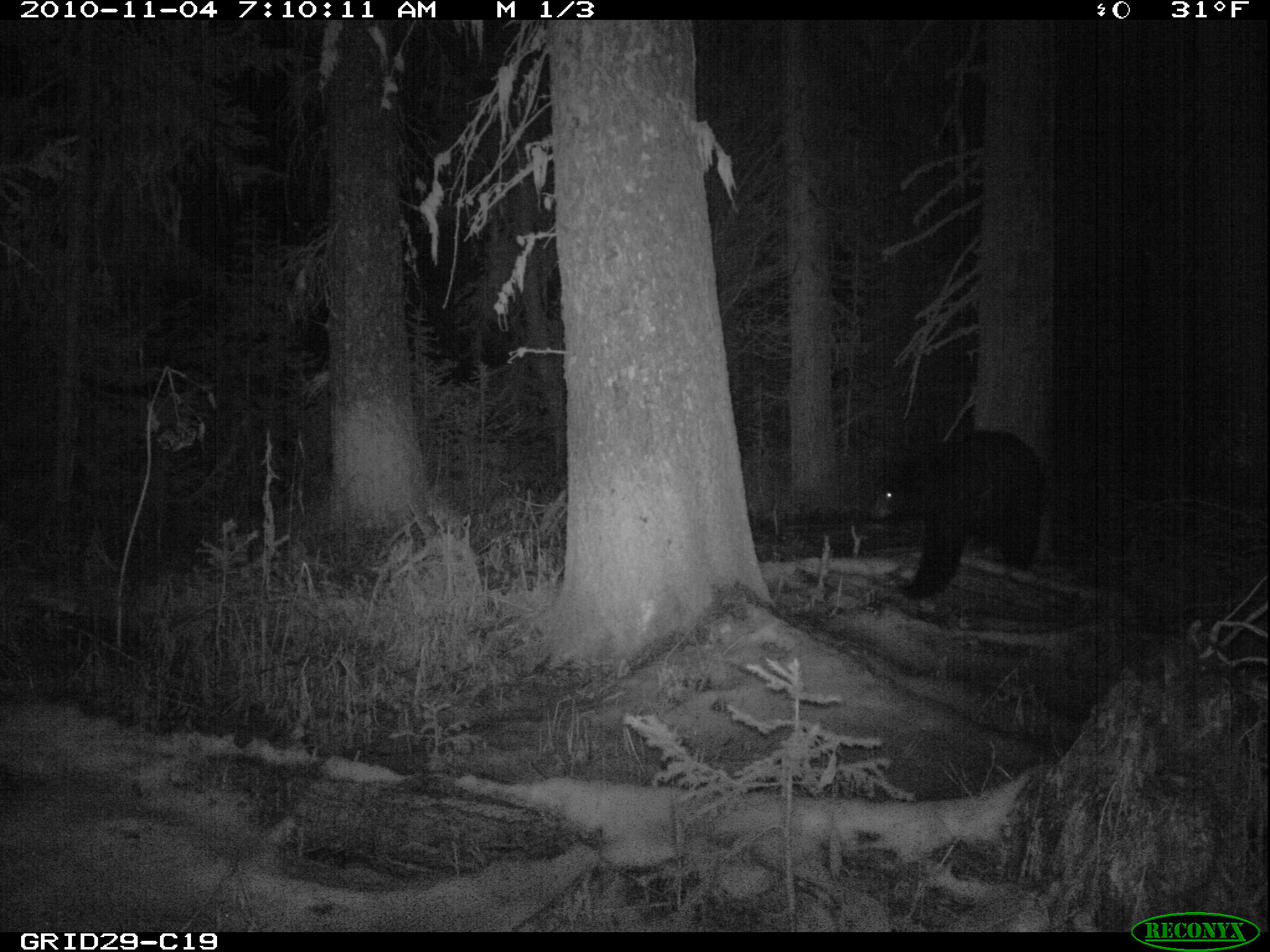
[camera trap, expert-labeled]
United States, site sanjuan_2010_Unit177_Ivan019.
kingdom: Animalia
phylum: Chordata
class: Mammalia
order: Carnivora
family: Ursidae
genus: Ursus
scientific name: Ursus americanus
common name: american black bear